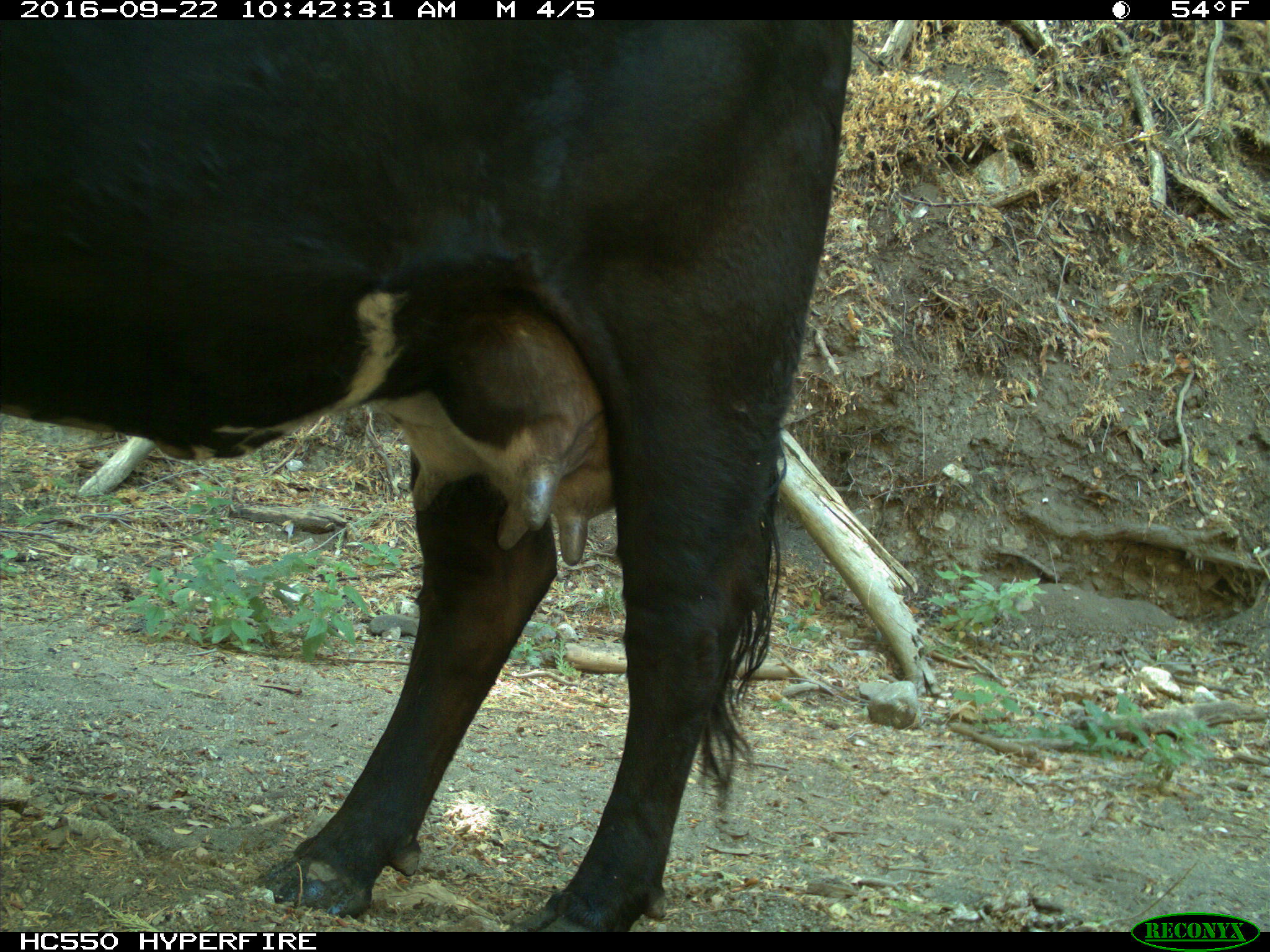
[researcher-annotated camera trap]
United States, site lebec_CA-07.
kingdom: Animalia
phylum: Chordata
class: Mammalia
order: Artiodactyla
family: Bovidae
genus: Bos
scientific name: Bos taurus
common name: domestic cow